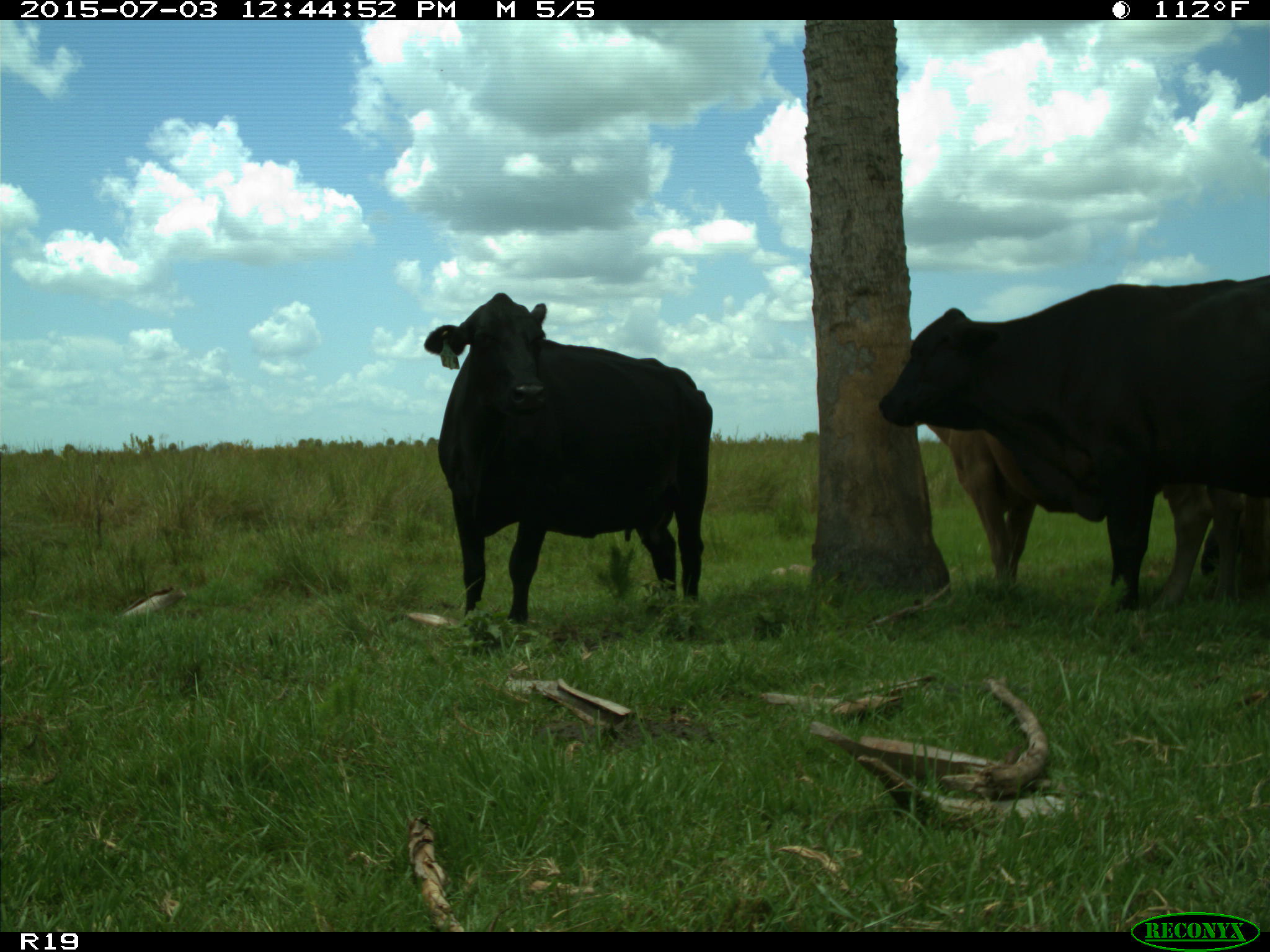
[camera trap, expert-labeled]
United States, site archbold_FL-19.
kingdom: Animalia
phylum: Chordata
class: Mammalia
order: Artiodactyla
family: Bovidae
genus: Bos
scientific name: Bos taurus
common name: domestic cow